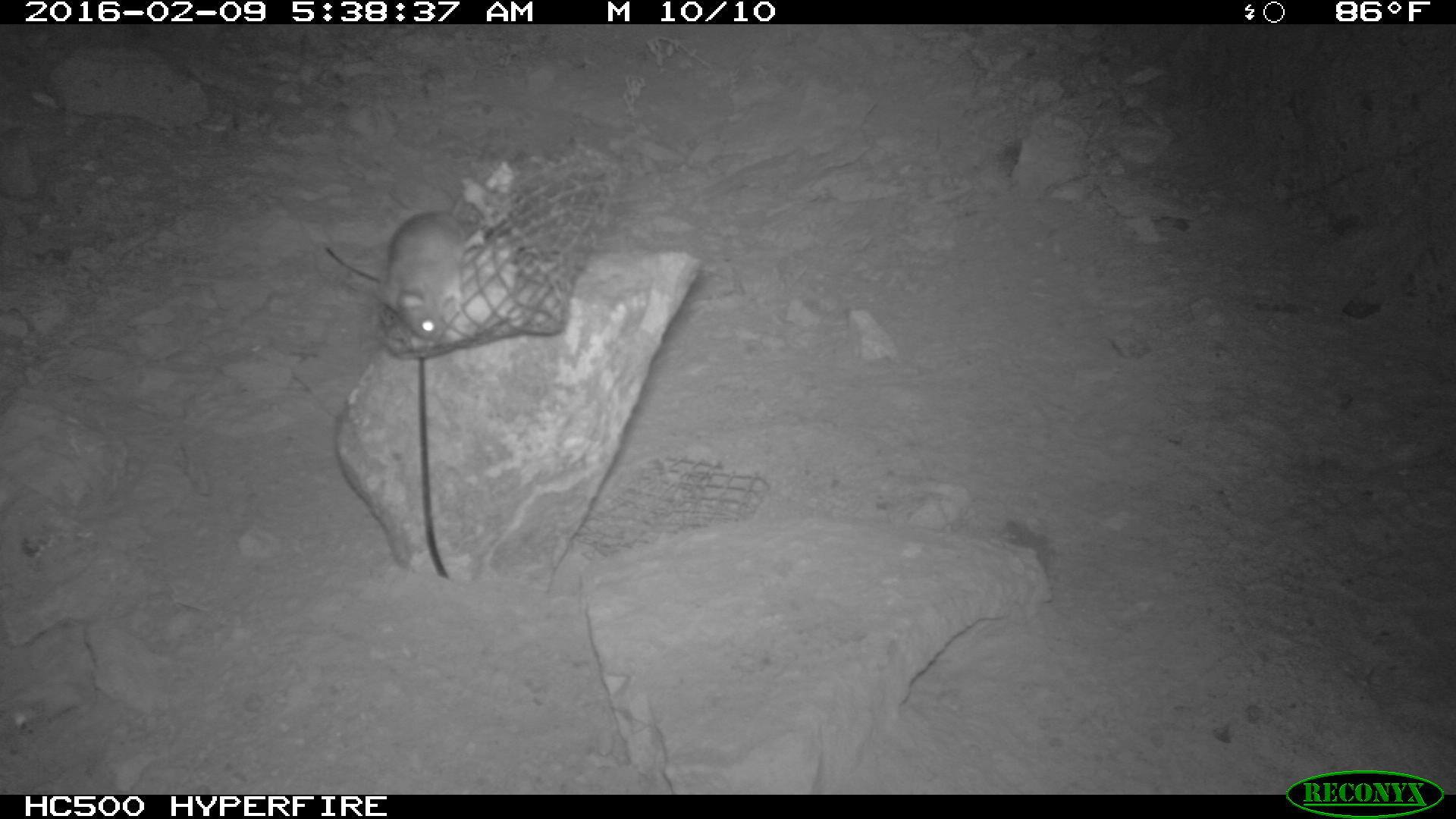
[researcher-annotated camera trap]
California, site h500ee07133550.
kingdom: Animalia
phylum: Chordata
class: Mammalia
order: Rodentia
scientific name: Rodentia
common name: rodent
Rodent (Rodentia).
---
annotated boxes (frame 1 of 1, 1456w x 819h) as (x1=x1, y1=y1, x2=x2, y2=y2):
rodent: (x1=376, y1=206, x2=487, y2=338)